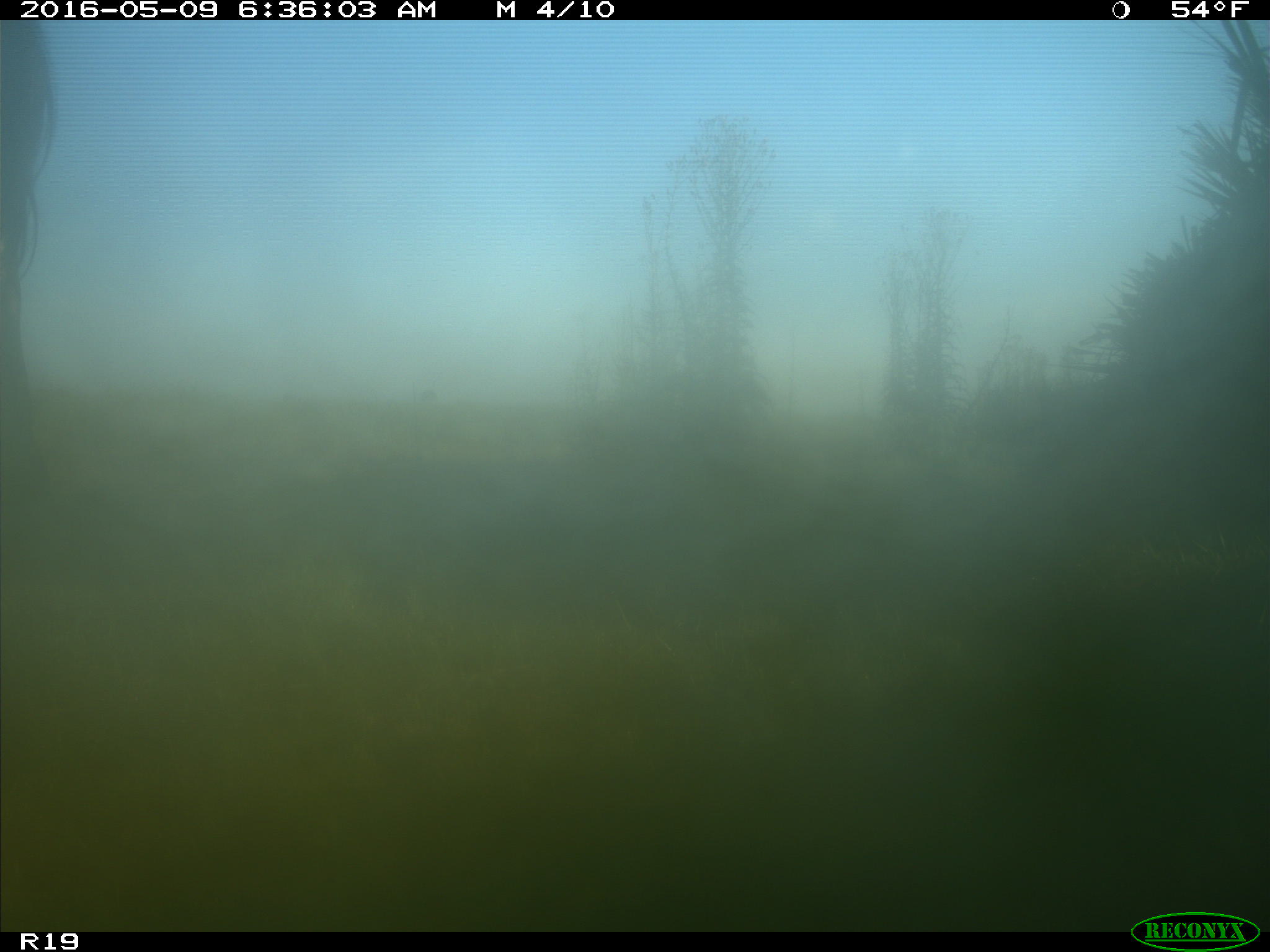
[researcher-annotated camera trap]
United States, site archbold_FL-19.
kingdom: Animalia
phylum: Chordata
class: Mammalia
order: Artiodactyla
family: Bovidae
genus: Bos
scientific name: Bos taurus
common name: domestic cow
Bos taurus (domestic cow).